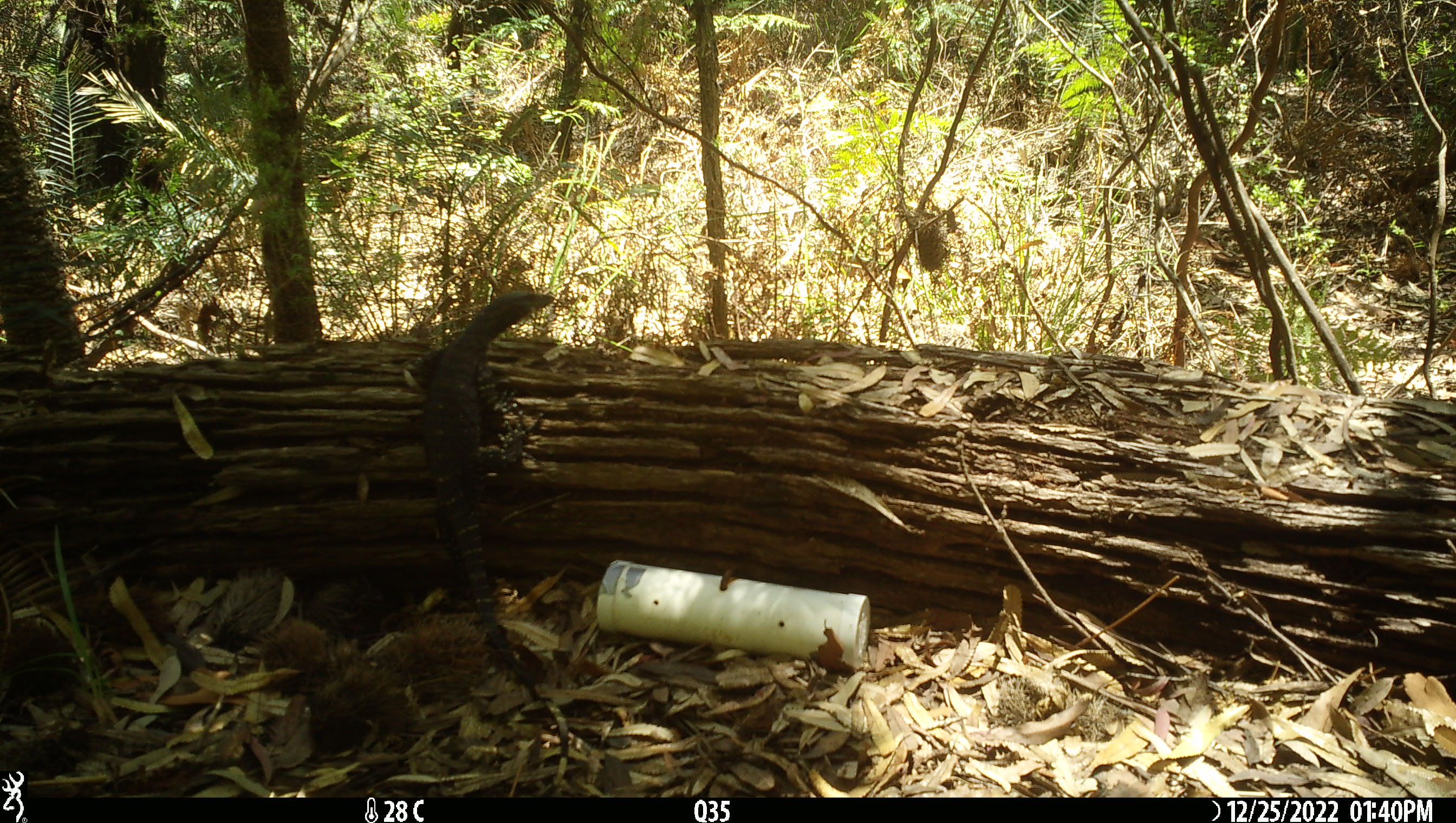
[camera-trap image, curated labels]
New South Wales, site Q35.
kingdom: Animalia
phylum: Chordata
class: Reptilia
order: Squamata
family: Varanidae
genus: Varanus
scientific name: Varanus varius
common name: lace monitor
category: goanna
Goanna (lace monitor) (Varanus varius).